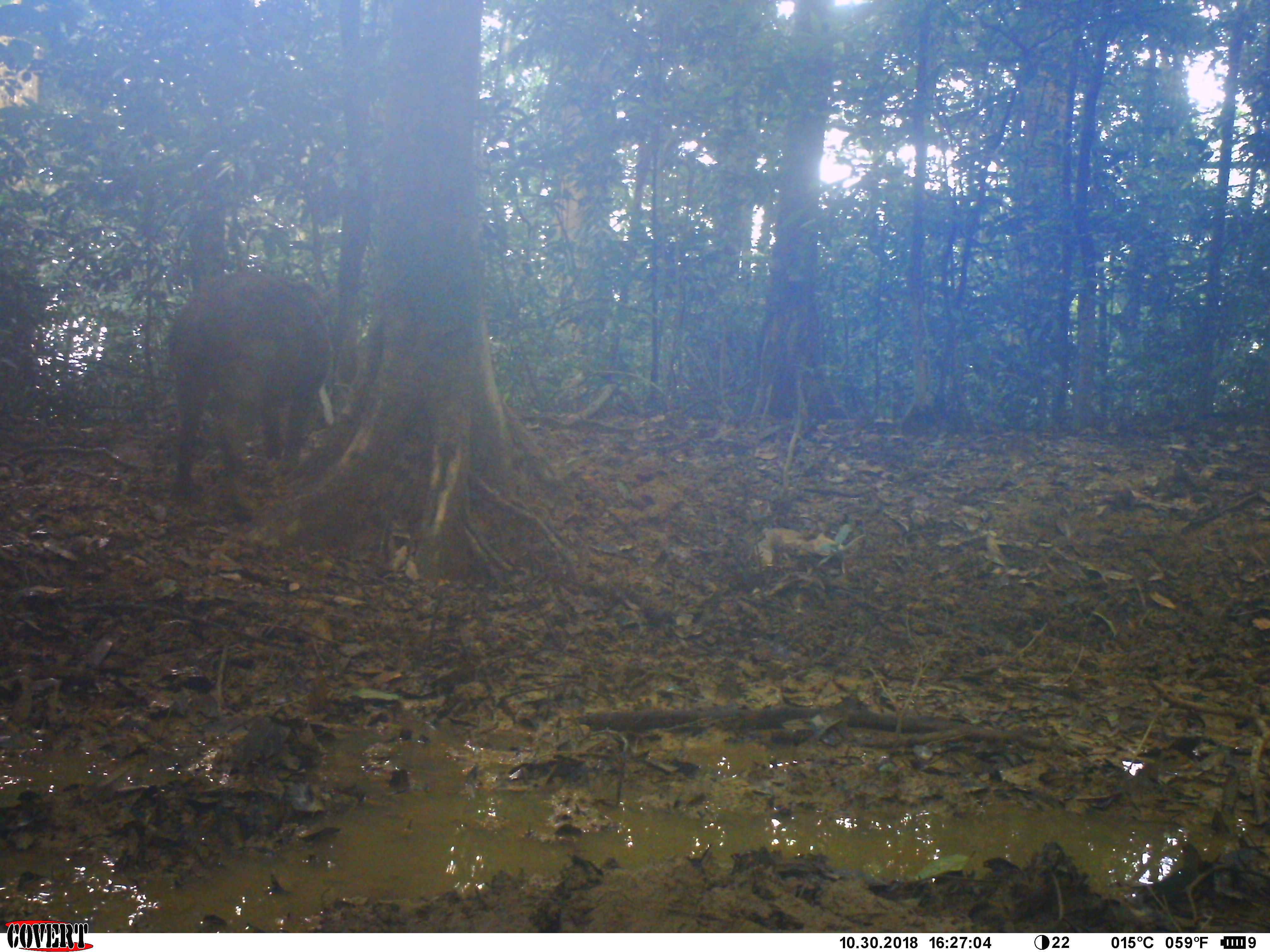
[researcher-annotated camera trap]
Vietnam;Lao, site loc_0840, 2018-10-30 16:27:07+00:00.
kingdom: Animalia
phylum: Chordata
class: Mammalia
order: Artiodactyla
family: Suidae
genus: Sus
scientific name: Sus scrofa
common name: eurasian wild pig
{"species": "eurasian wild pig (Sus scrofa)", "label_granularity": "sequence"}